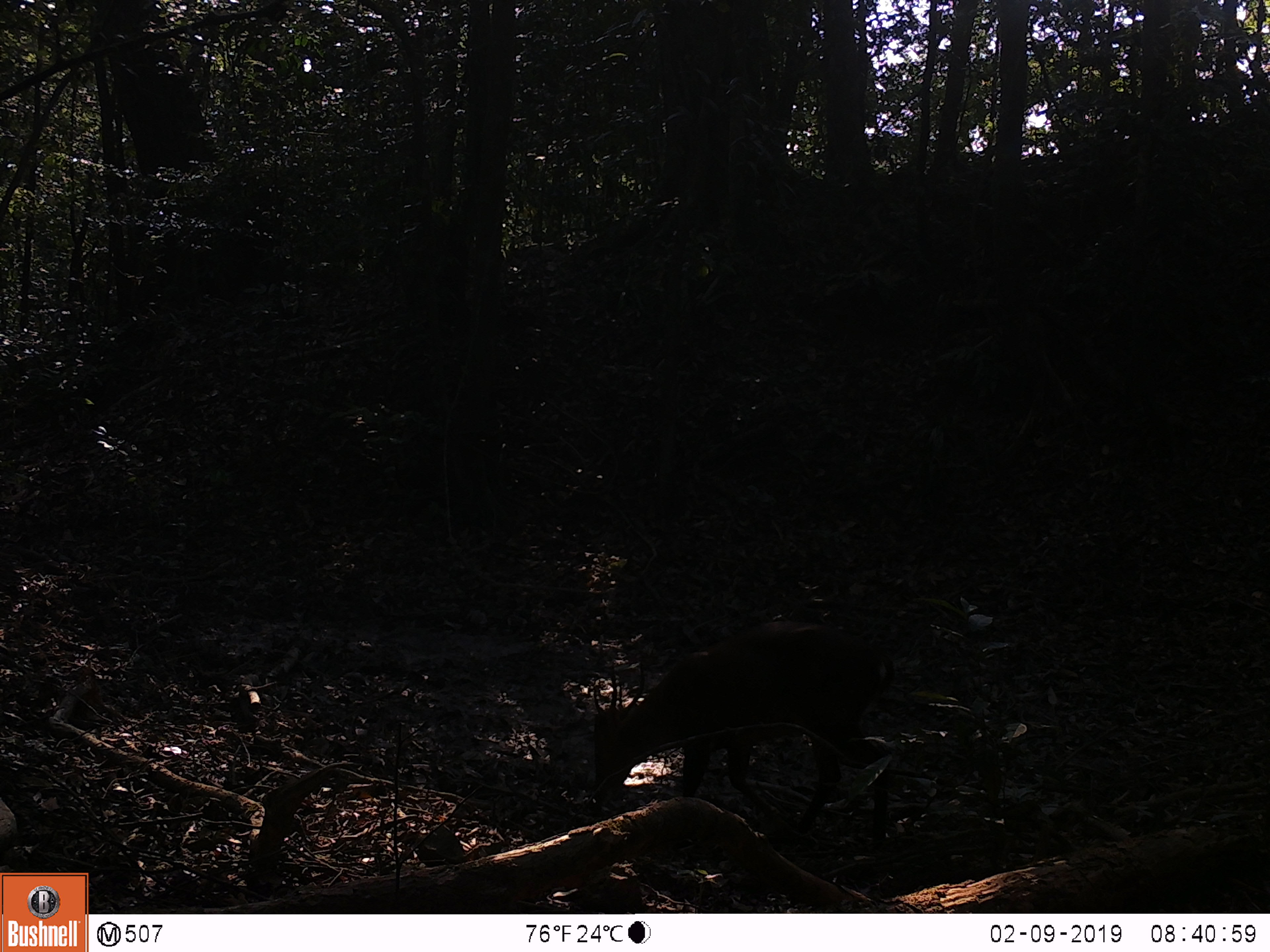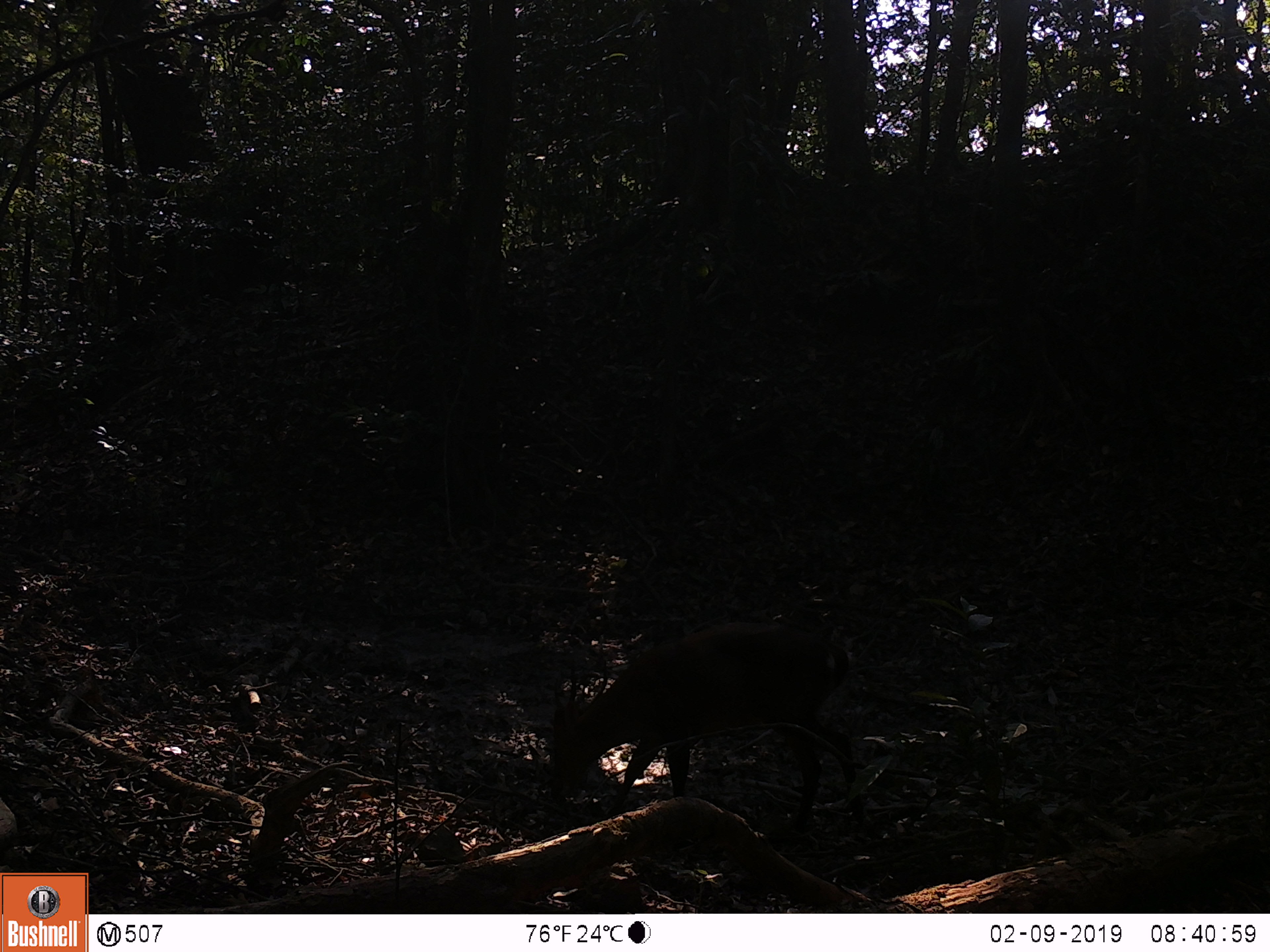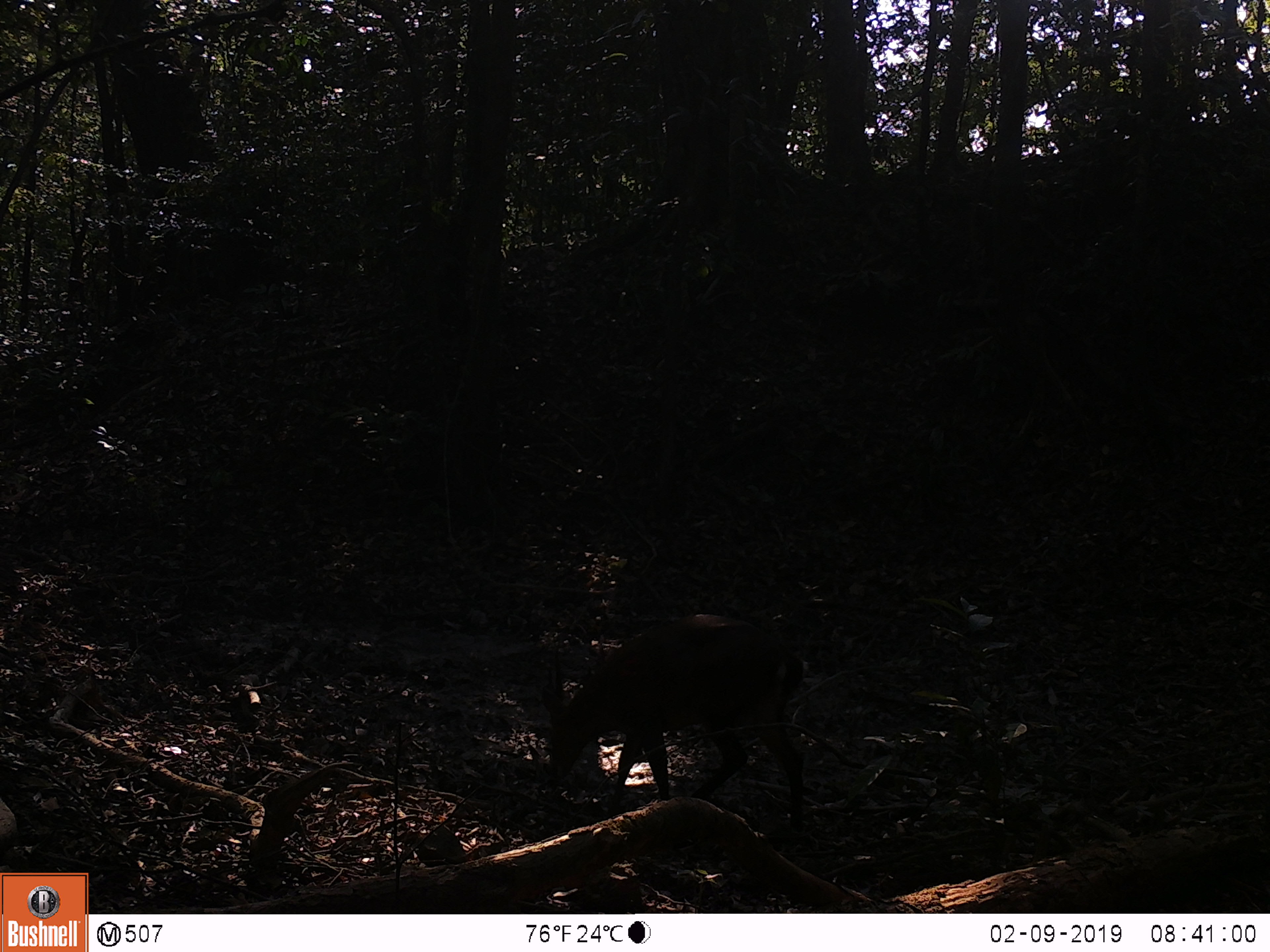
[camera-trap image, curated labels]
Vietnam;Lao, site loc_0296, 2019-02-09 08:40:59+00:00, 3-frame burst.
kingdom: Animalia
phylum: Chordata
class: Mammalia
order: Artiodactyla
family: Cervidae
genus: Muntiacus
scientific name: Muntiacus vuquangensis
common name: large-antlered muntjac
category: large antlered muntjac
Large antlered muntjac (large-antlered muntjac) (Muntiacus vuquangensis). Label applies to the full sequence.